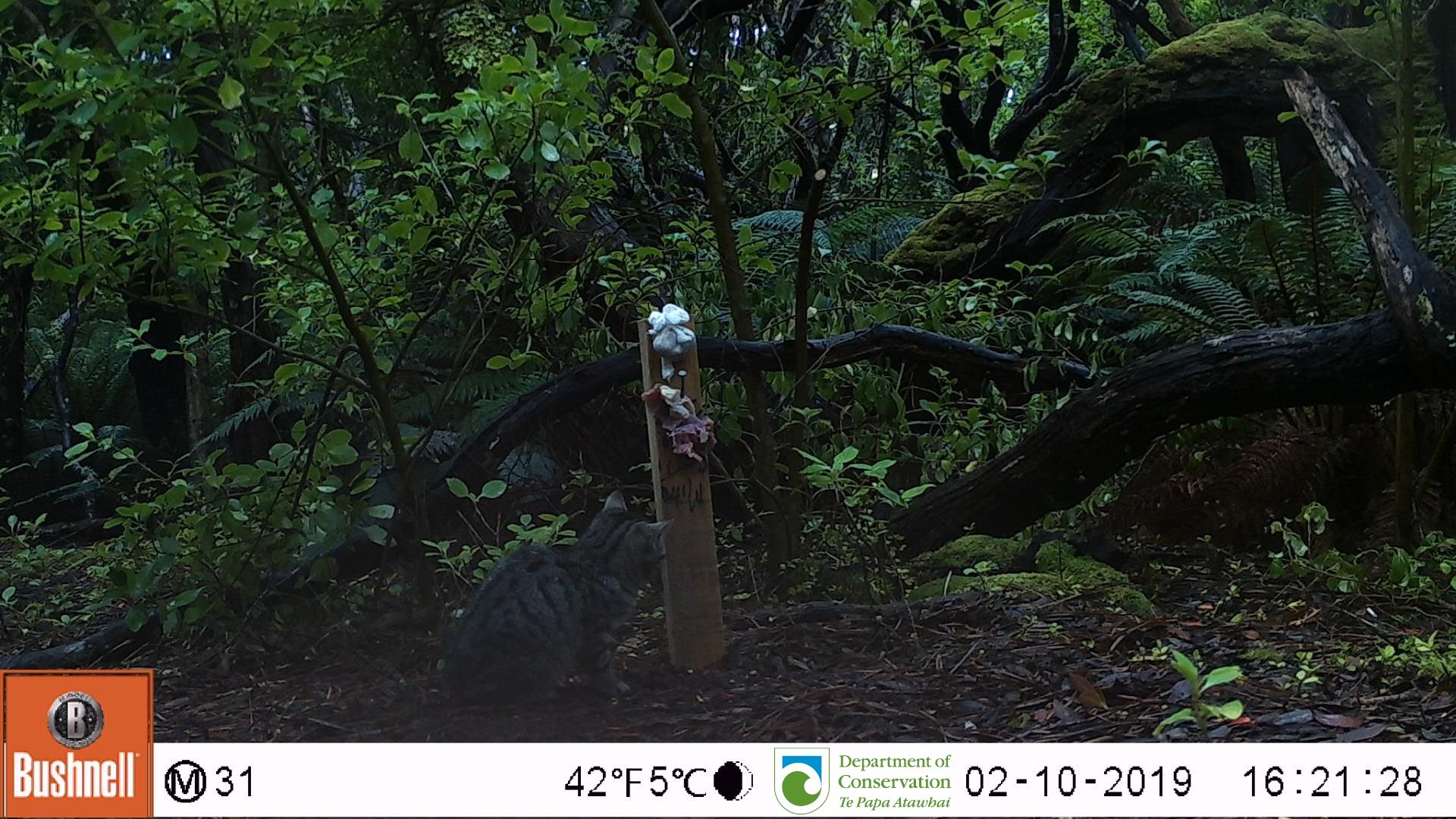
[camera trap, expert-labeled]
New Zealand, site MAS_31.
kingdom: Animalia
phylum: Chordata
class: Mammalia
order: Carnivora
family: Felidae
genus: Felis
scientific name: Felis catus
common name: domestic cat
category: cat